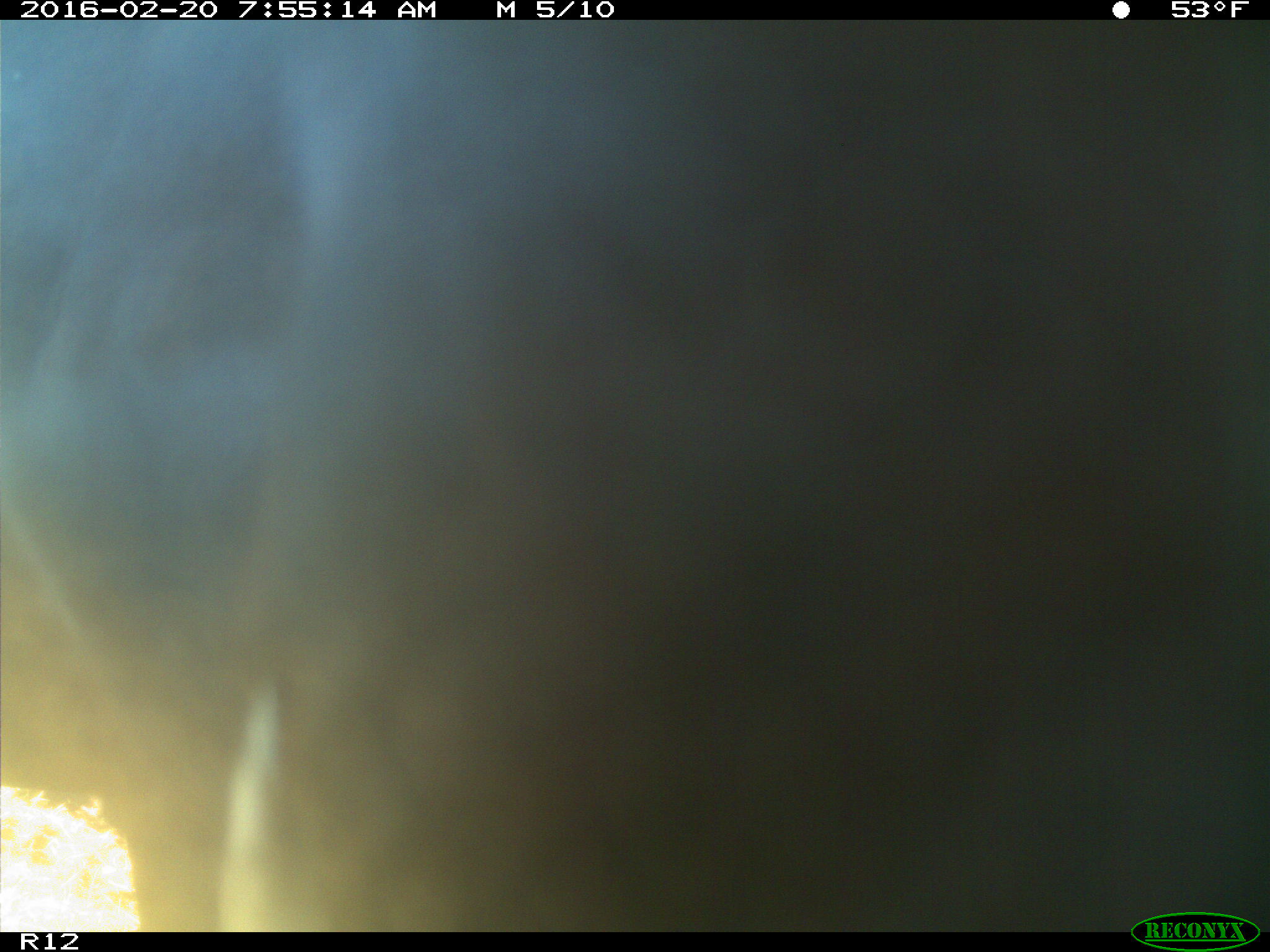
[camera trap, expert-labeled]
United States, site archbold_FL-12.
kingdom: Animalia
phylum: Chordata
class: Mammalia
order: Artiodactyla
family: Bovidae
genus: Bos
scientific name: Bos taurus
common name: domestic cow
Bos taurus (domestic cow).